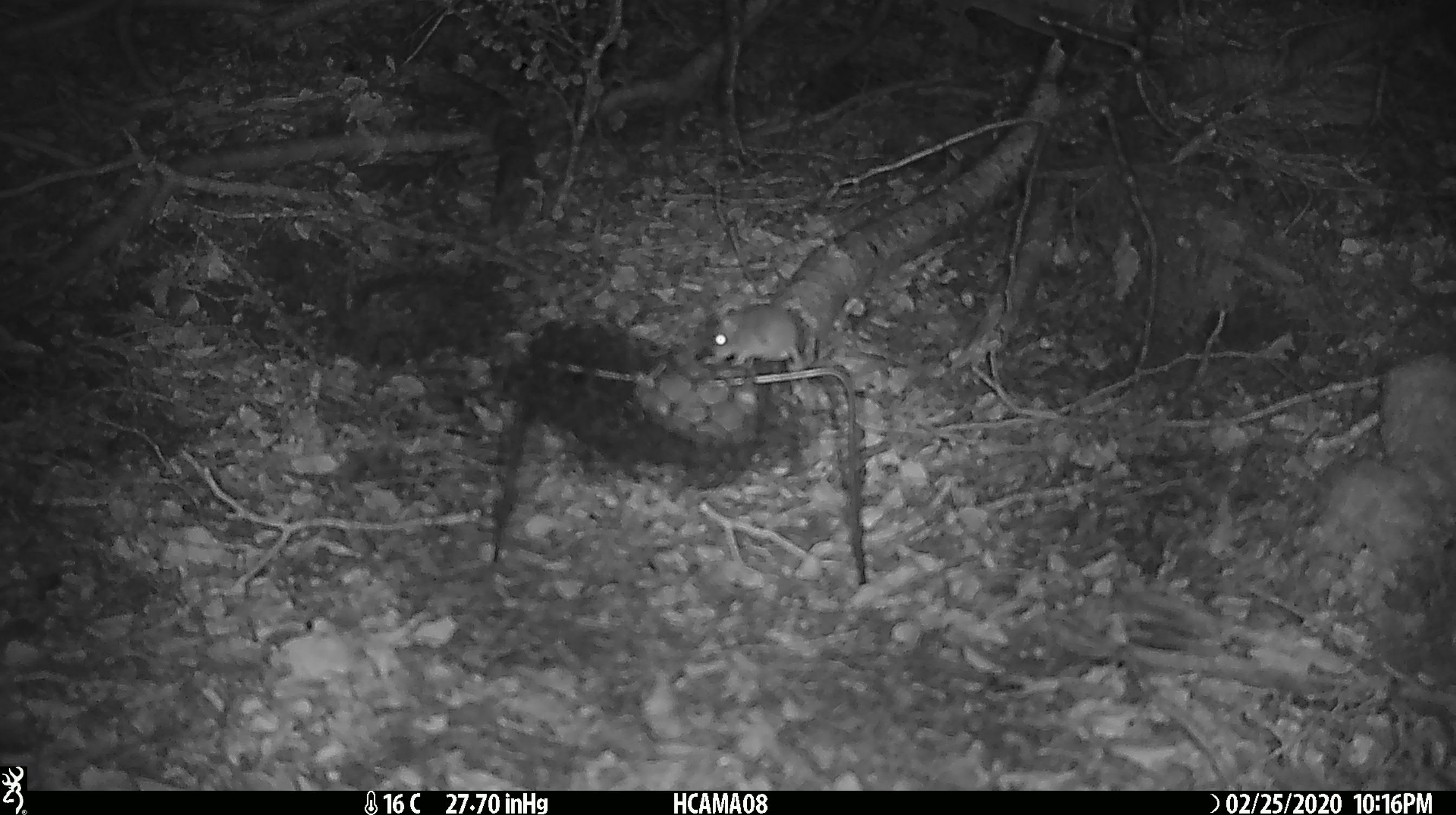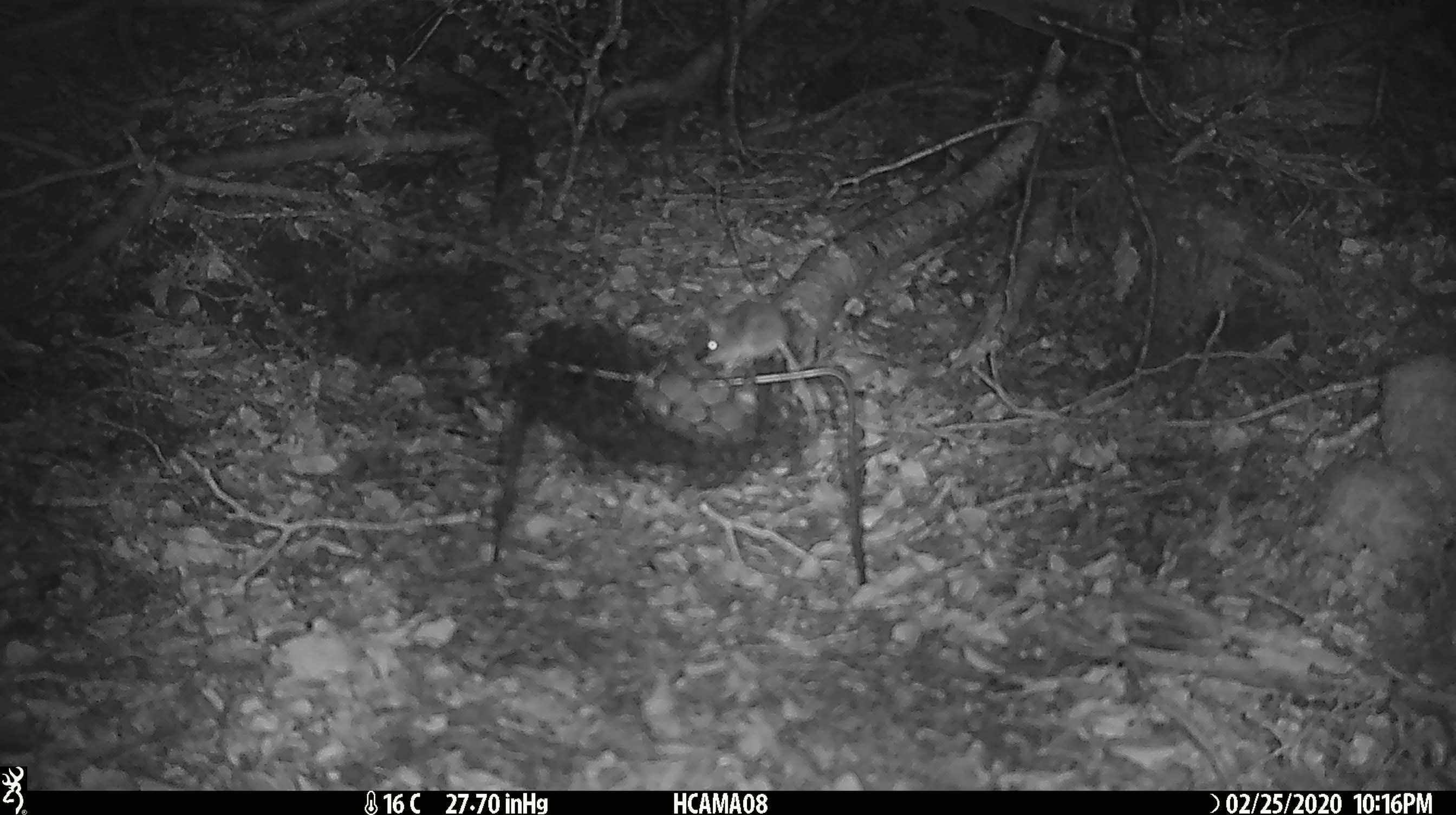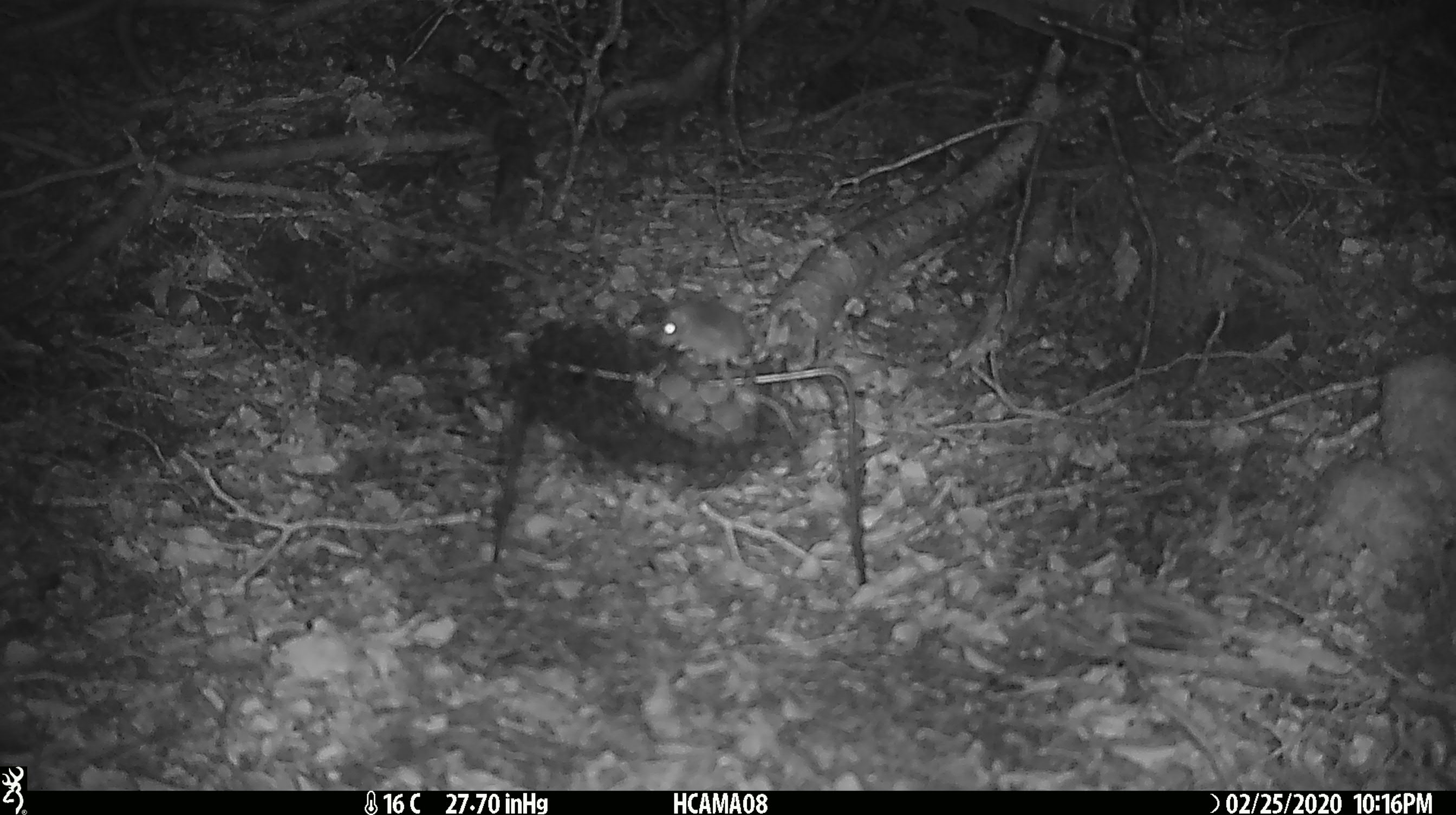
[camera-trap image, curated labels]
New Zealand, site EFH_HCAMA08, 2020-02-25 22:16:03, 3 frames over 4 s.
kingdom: Animalia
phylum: Chordata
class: Mammalia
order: Rodentia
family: Muridae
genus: Mus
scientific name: Mus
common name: mouse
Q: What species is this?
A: Mouse (Mus).